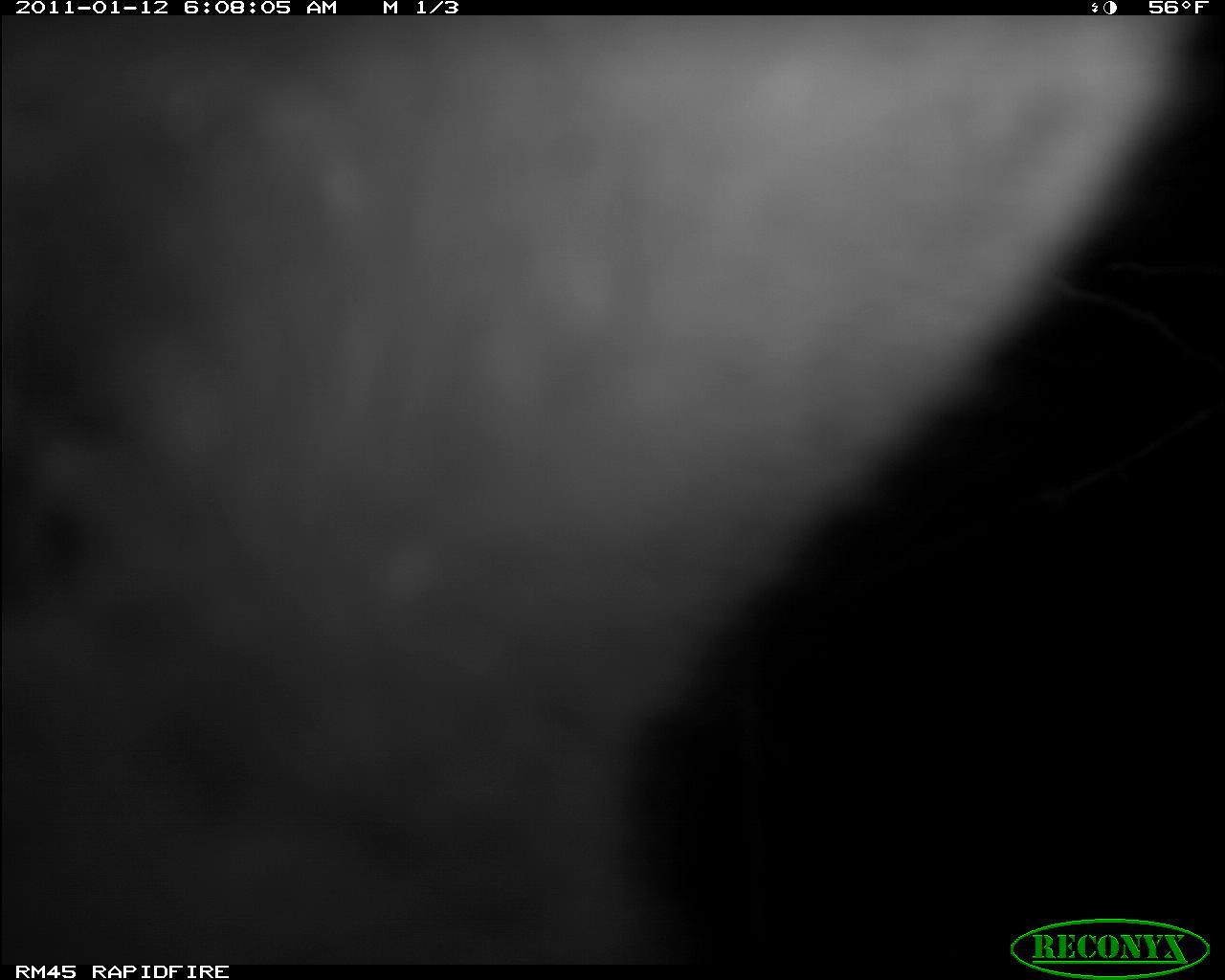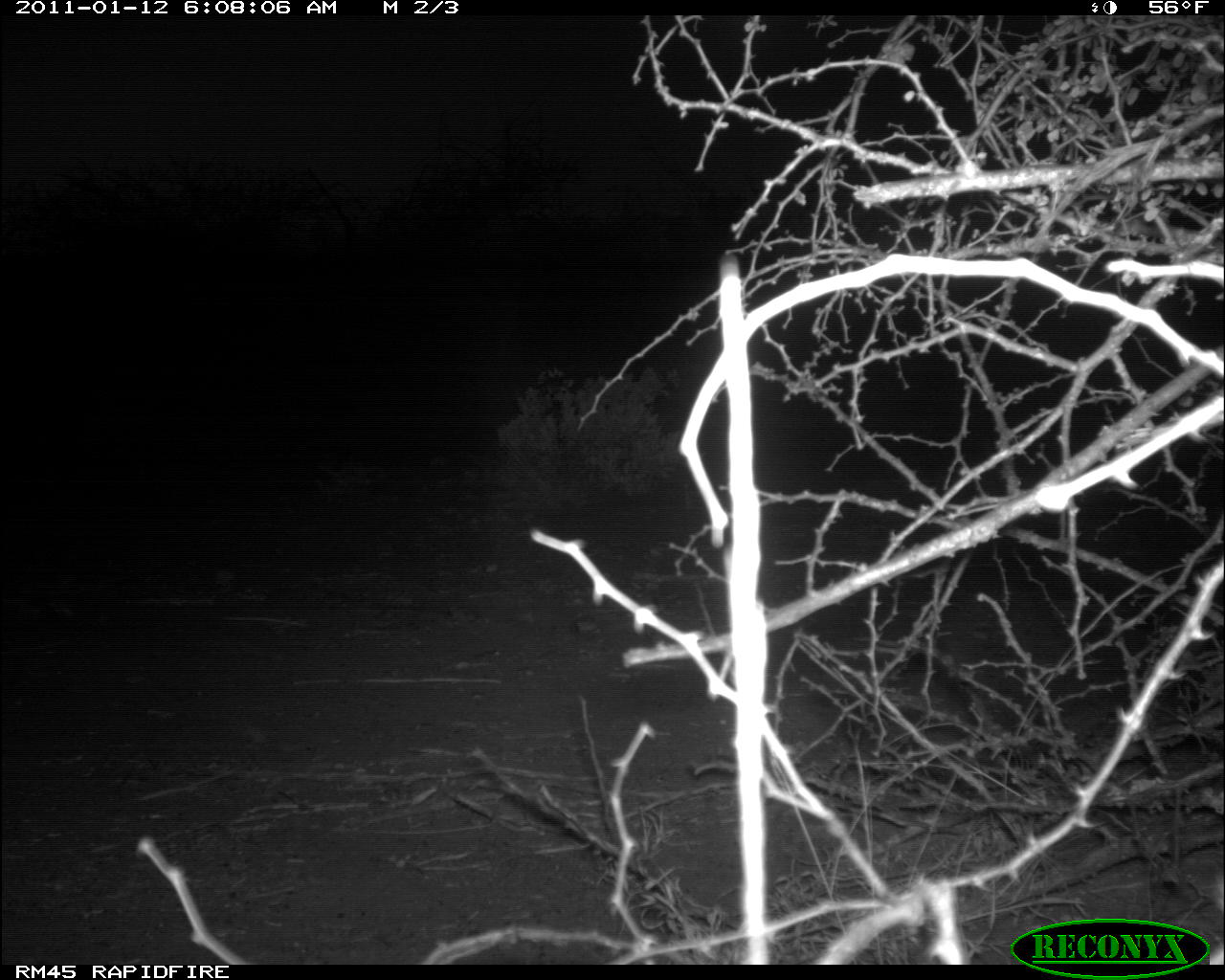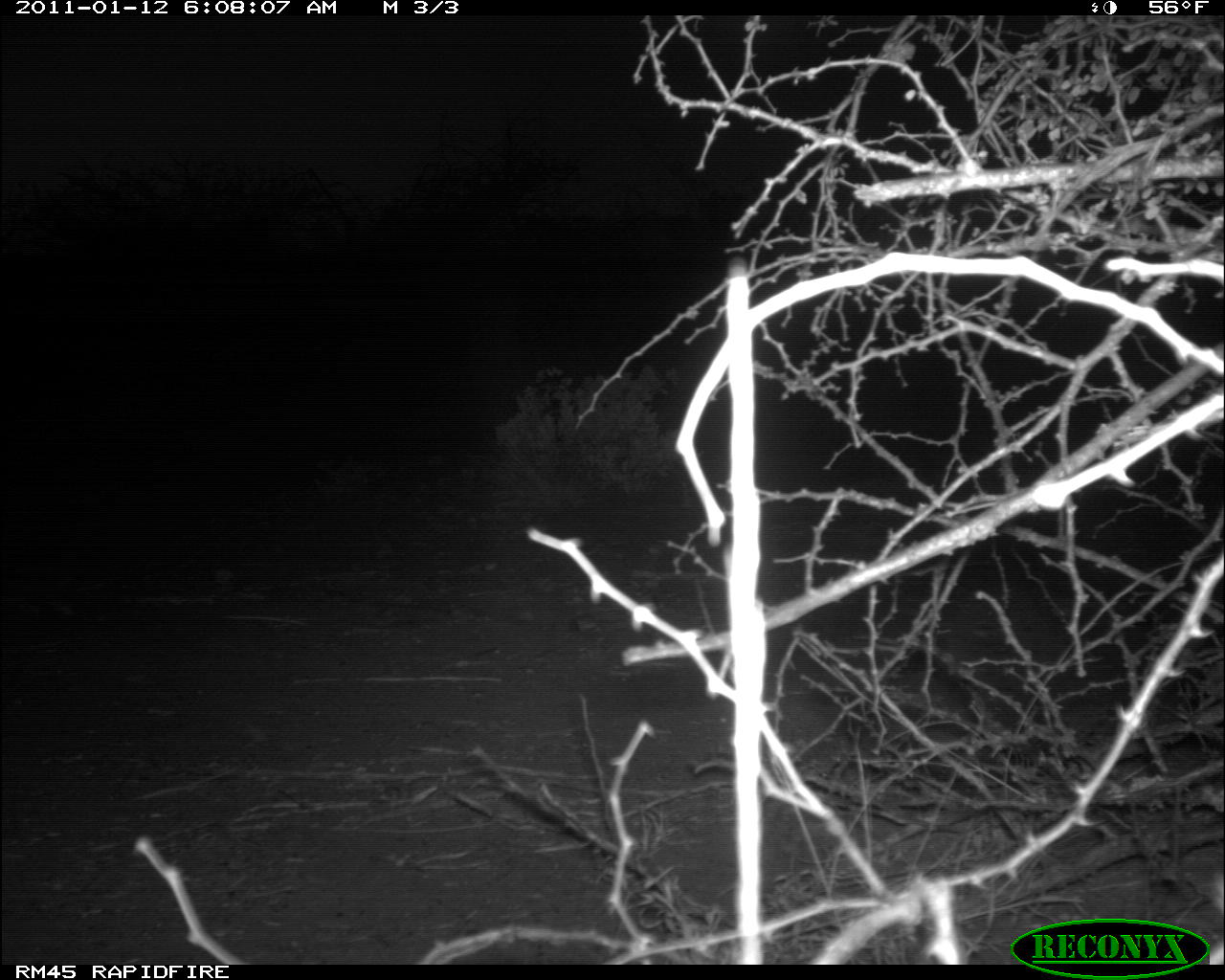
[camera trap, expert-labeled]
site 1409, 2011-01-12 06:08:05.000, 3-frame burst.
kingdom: Animalia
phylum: Chordata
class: Mammalia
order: Carnivora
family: Hyaenidae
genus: Crocuta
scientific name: Crocuta crocuta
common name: spotted hyena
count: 1